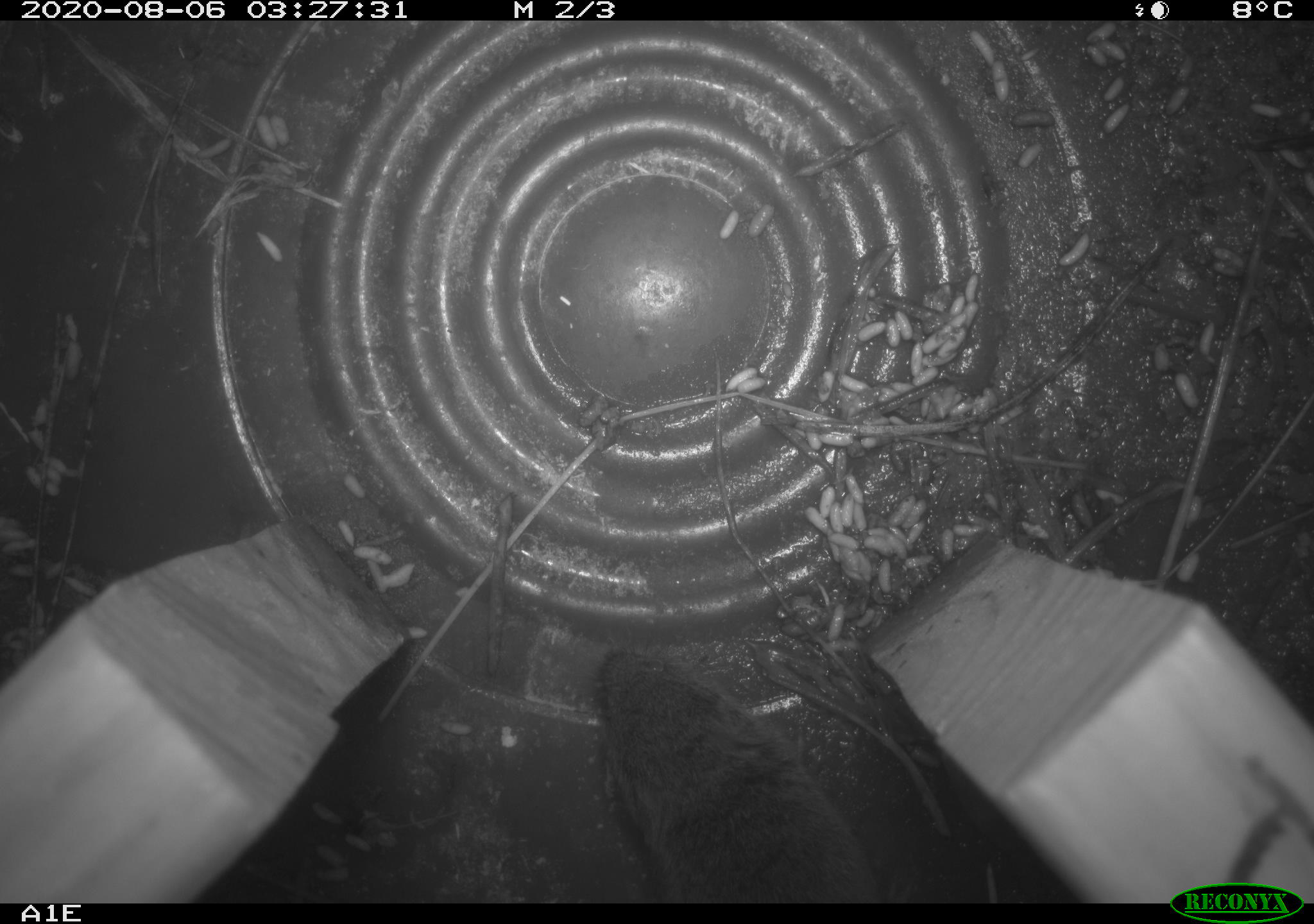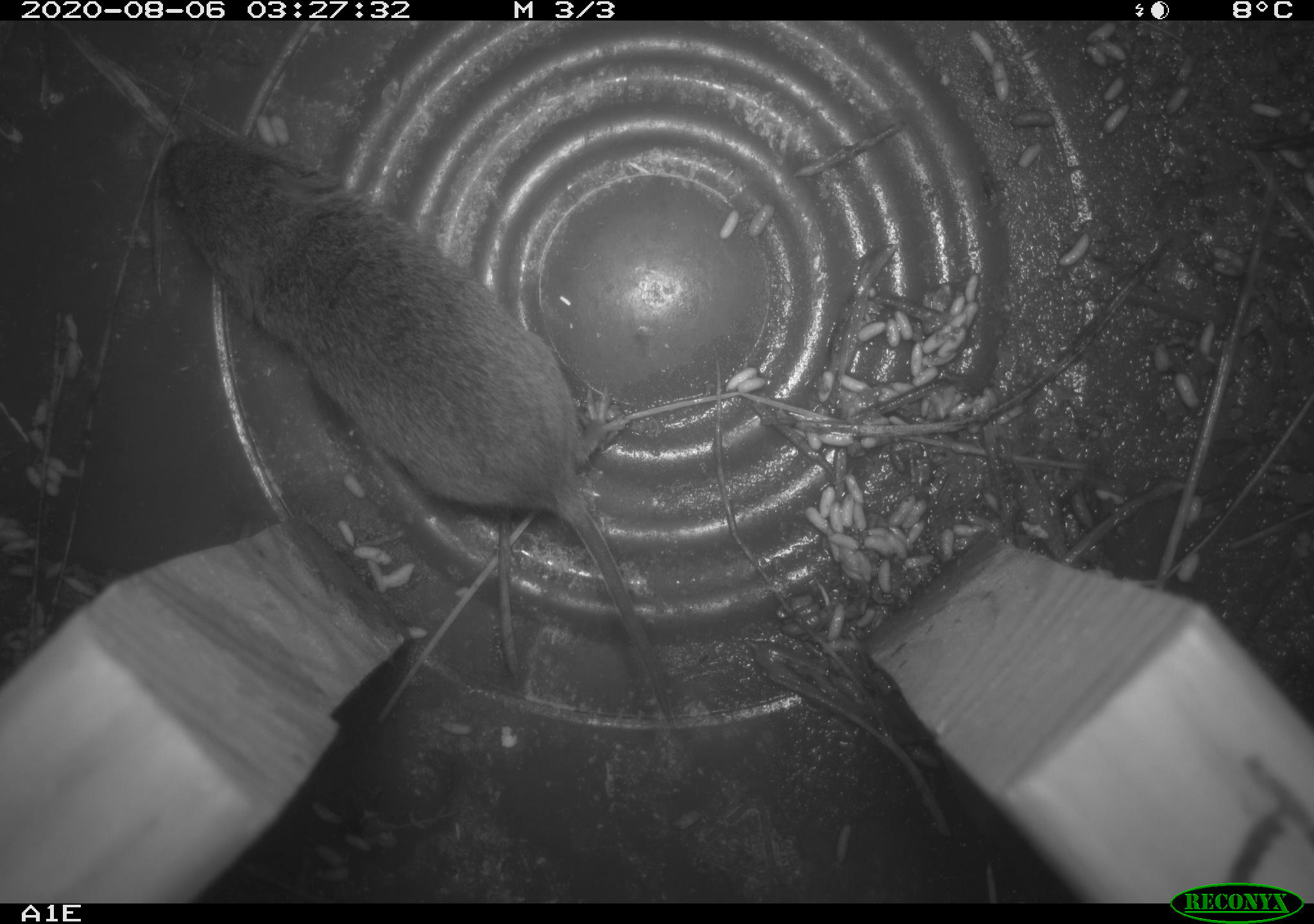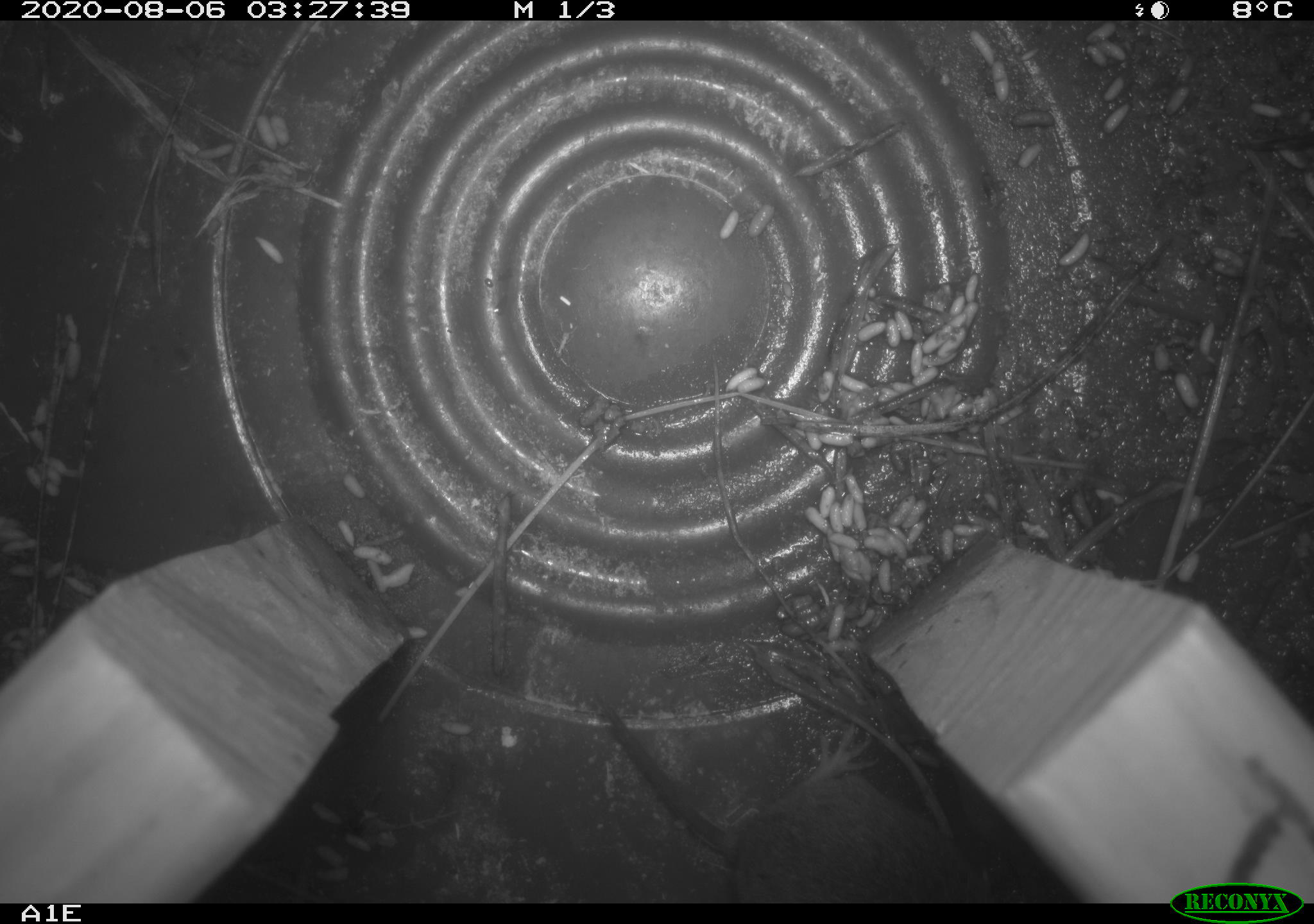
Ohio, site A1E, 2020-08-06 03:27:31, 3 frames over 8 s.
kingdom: Animalia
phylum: Chordata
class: Mammalia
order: Rodentia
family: Cricetidae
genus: Microtus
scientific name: Microtus pennsylvanicus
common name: meadow vole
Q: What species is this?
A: Meadow vole (Microtus pennsylvanicus).